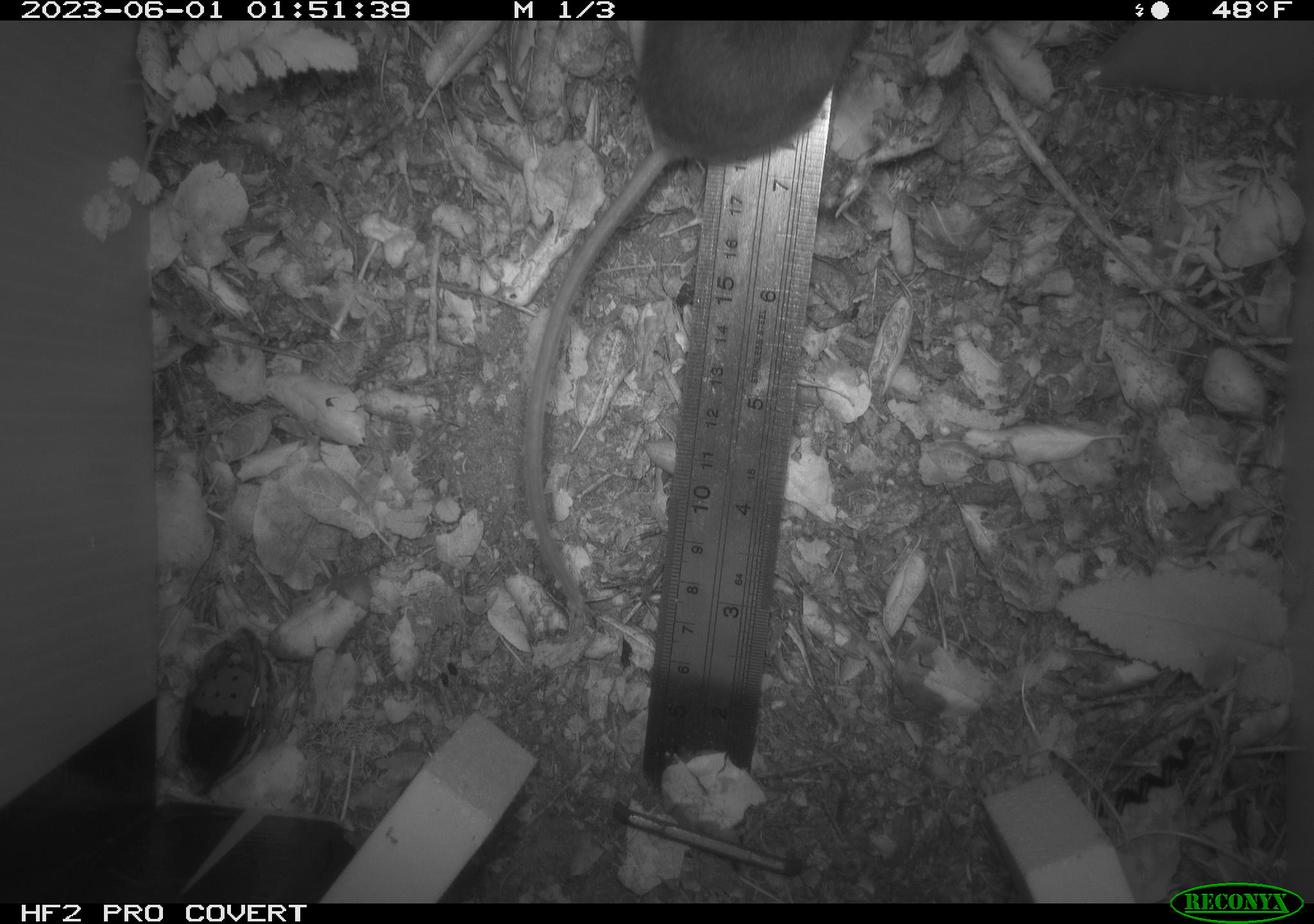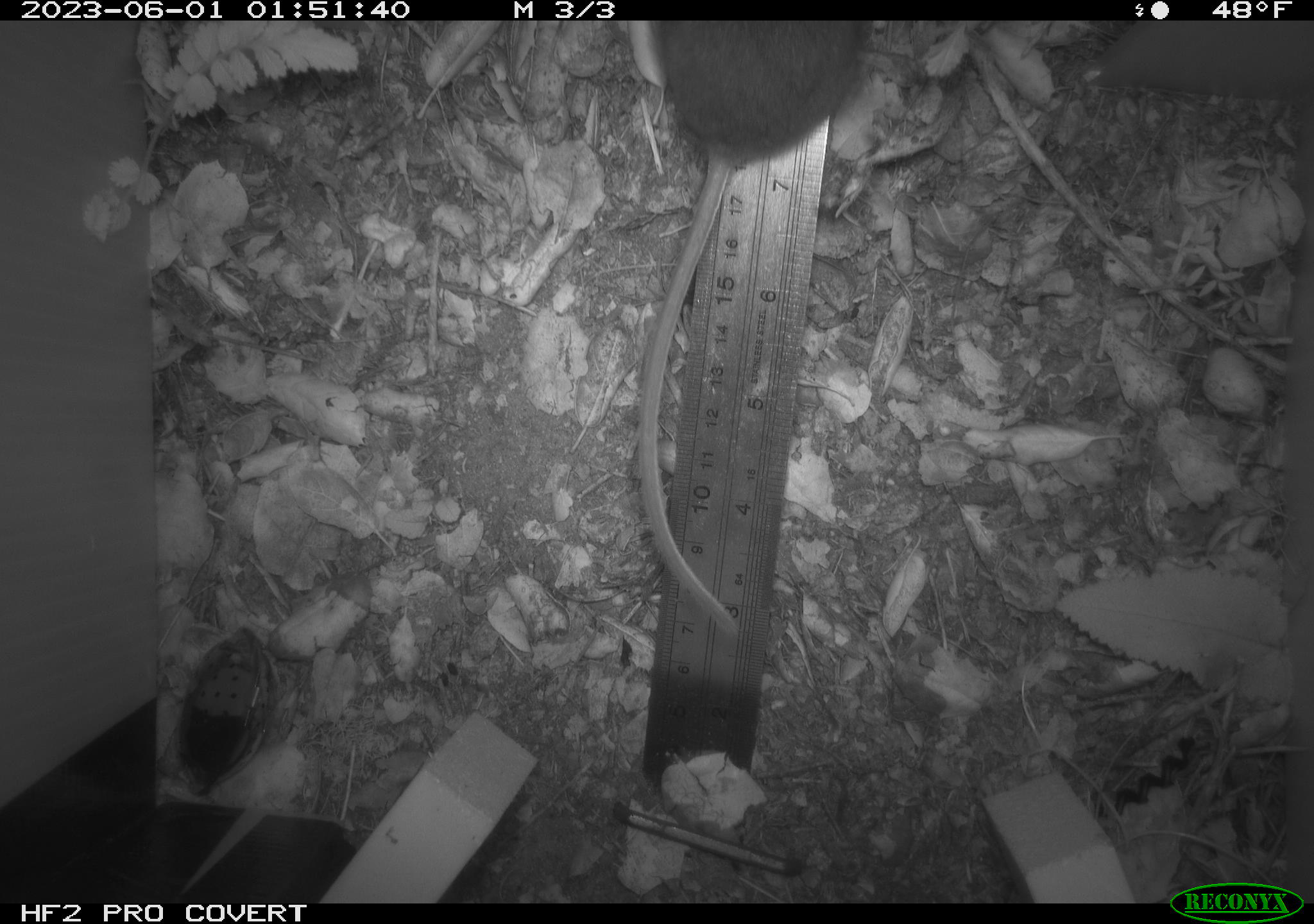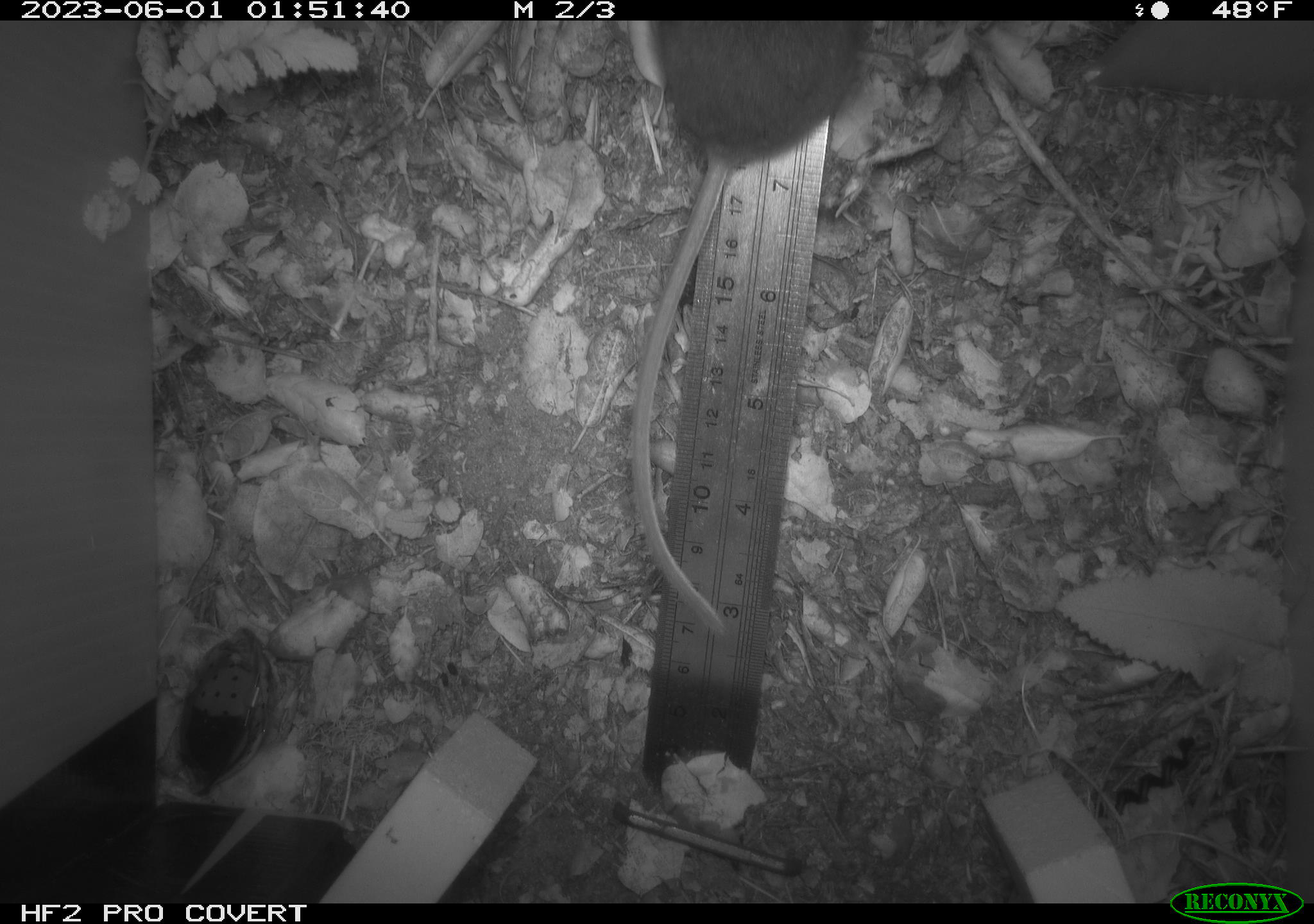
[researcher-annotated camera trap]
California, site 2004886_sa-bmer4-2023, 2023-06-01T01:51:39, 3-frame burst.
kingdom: Animalia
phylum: Chordata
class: Mammalia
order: Rodentia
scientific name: Rodentia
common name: mouse species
Mouse species (Rodentia).